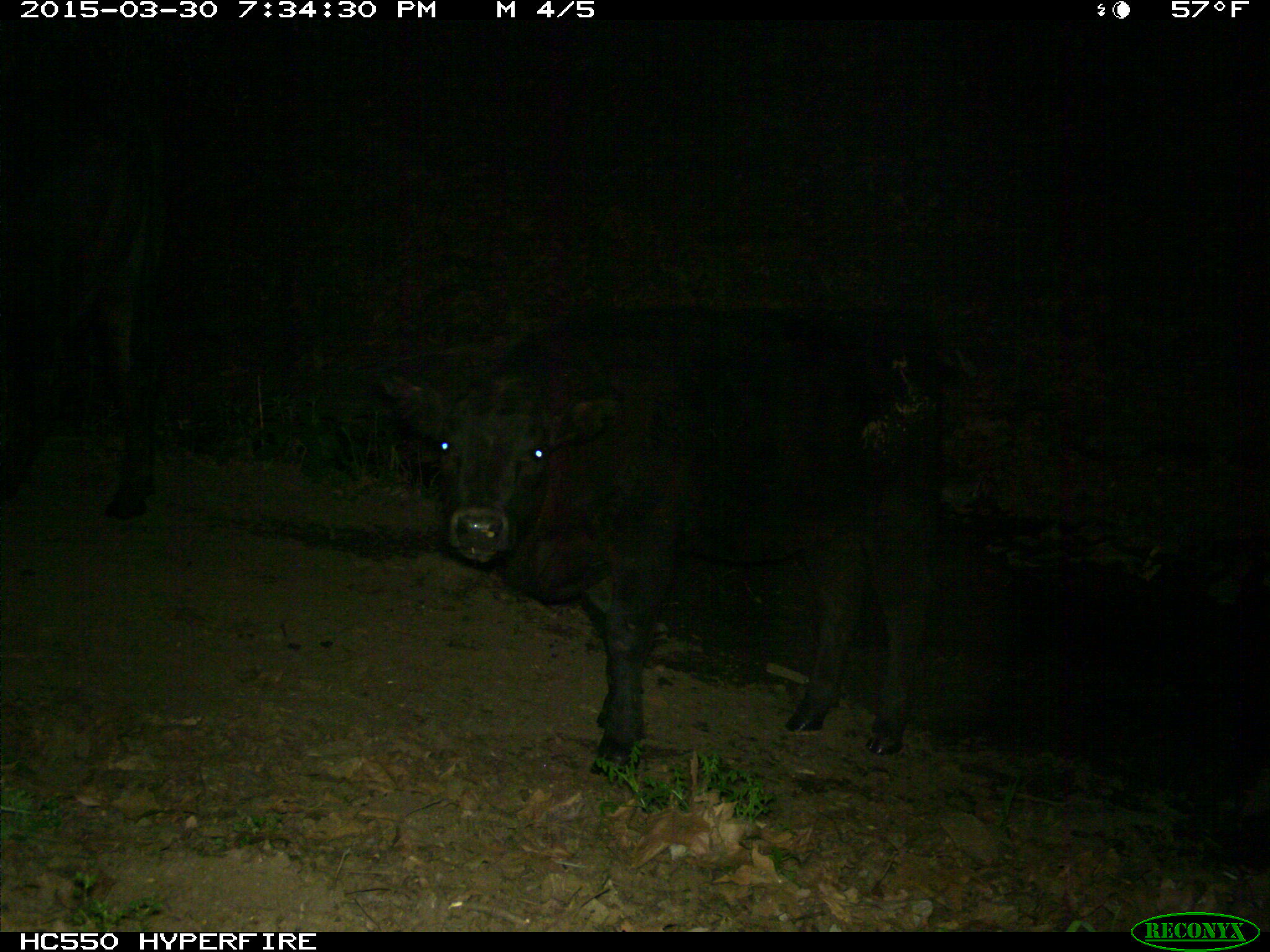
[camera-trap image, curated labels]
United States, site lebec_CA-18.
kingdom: Animalia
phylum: Chordata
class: Mammalia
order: Artiodactyla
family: Bovidae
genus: Bos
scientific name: Bos taurus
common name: domestic cow